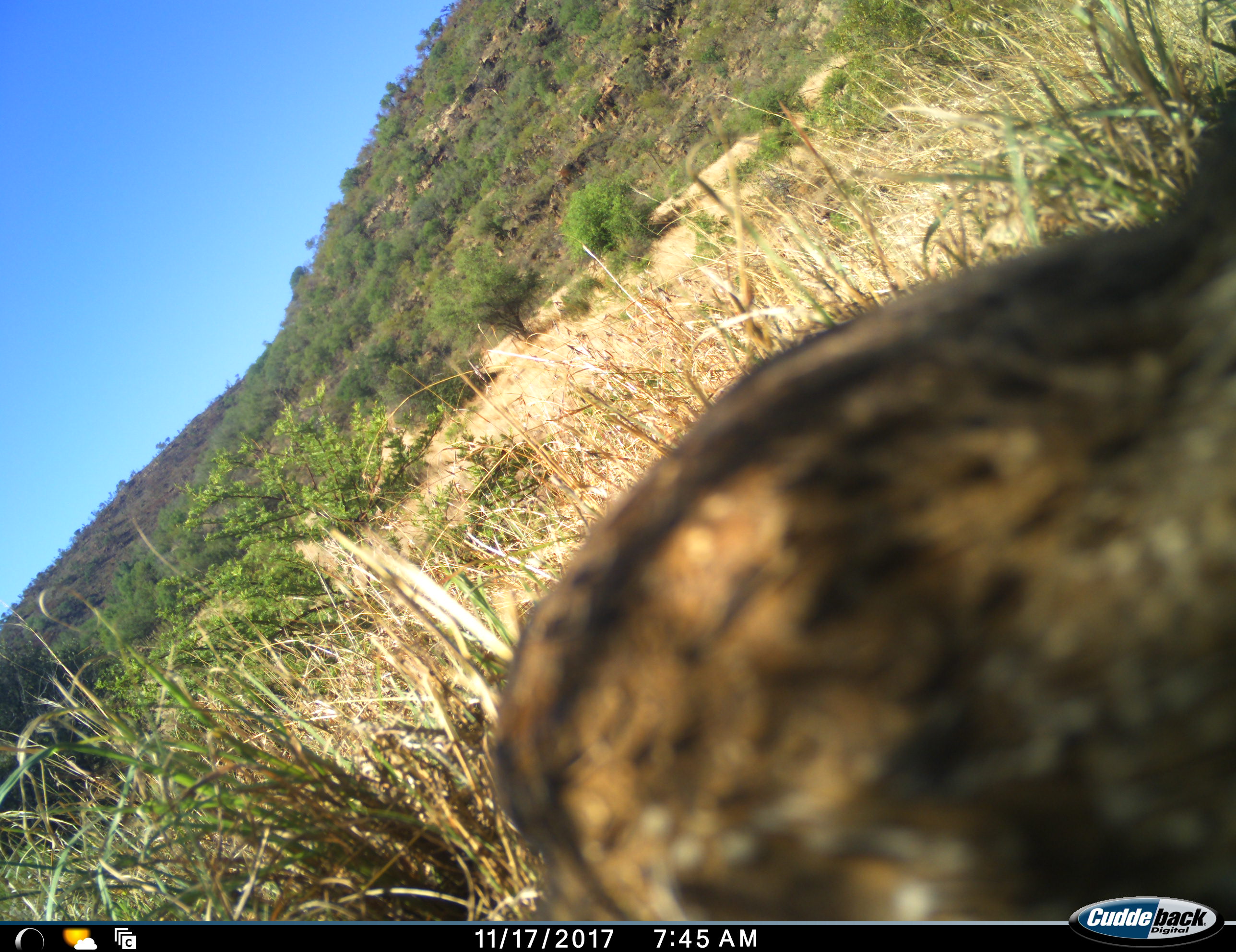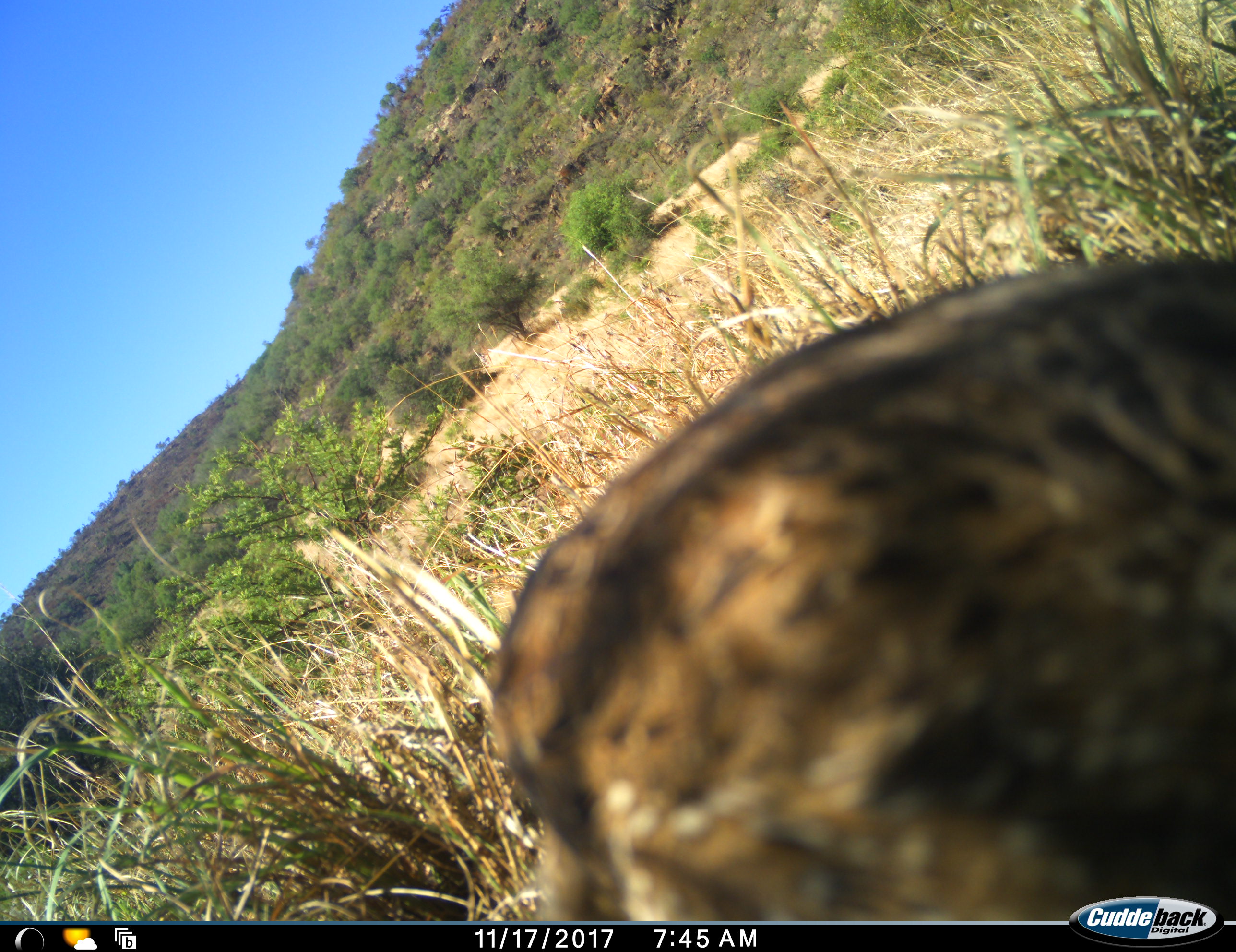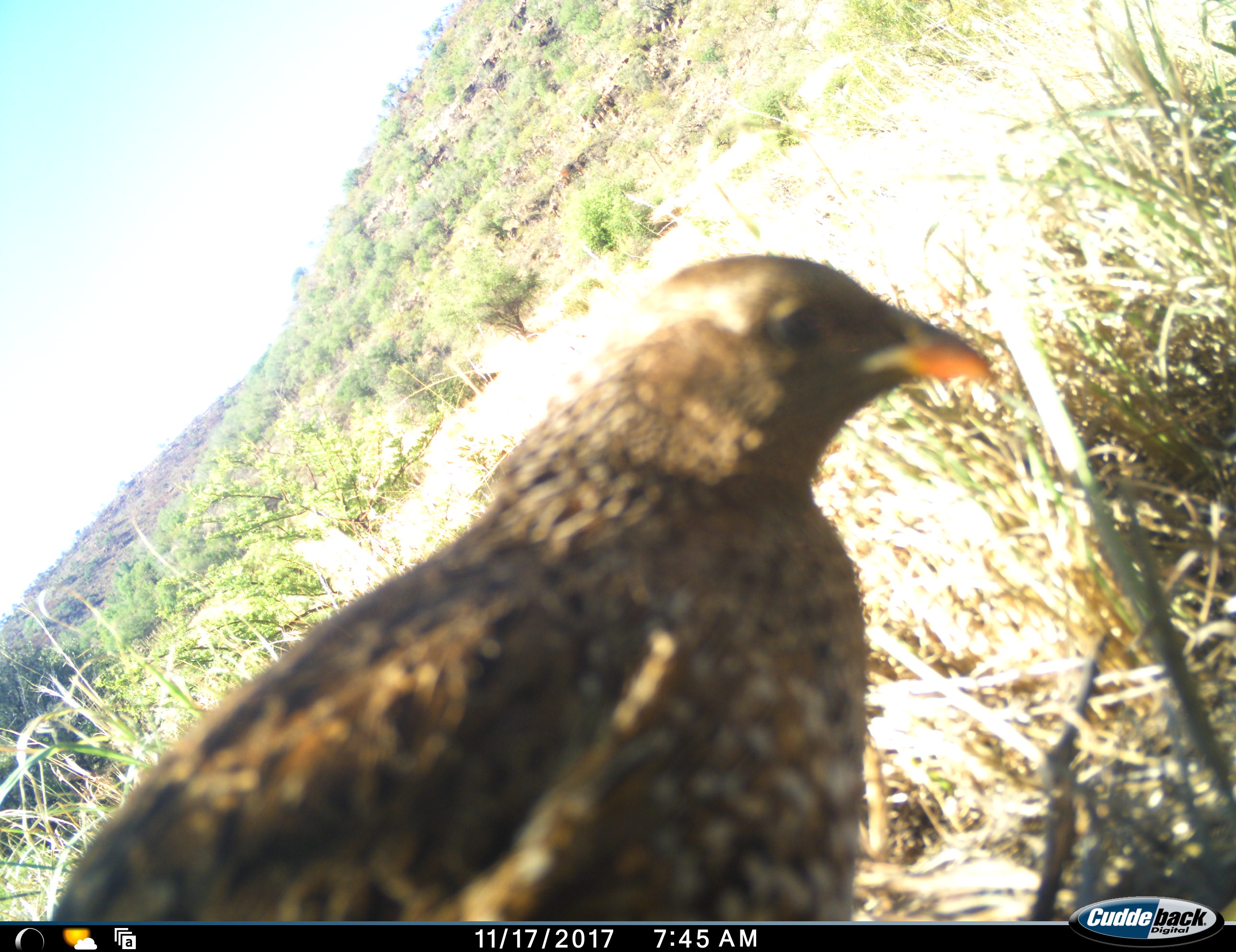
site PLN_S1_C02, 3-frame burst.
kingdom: Animalia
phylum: Chordata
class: Aves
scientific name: Aves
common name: bird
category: birdother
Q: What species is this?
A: Birdother (bird) (Aves).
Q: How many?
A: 1.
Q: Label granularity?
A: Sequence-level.